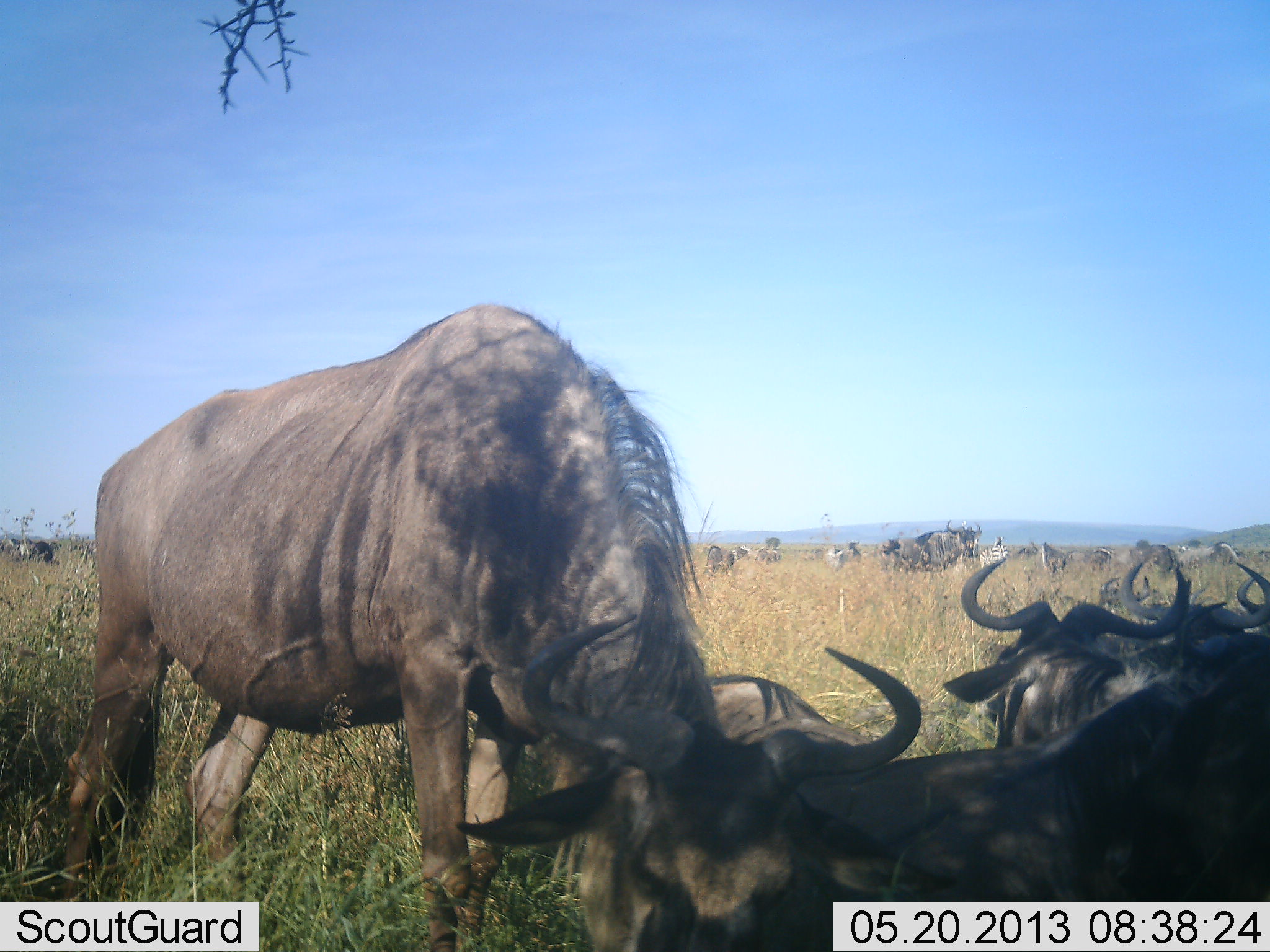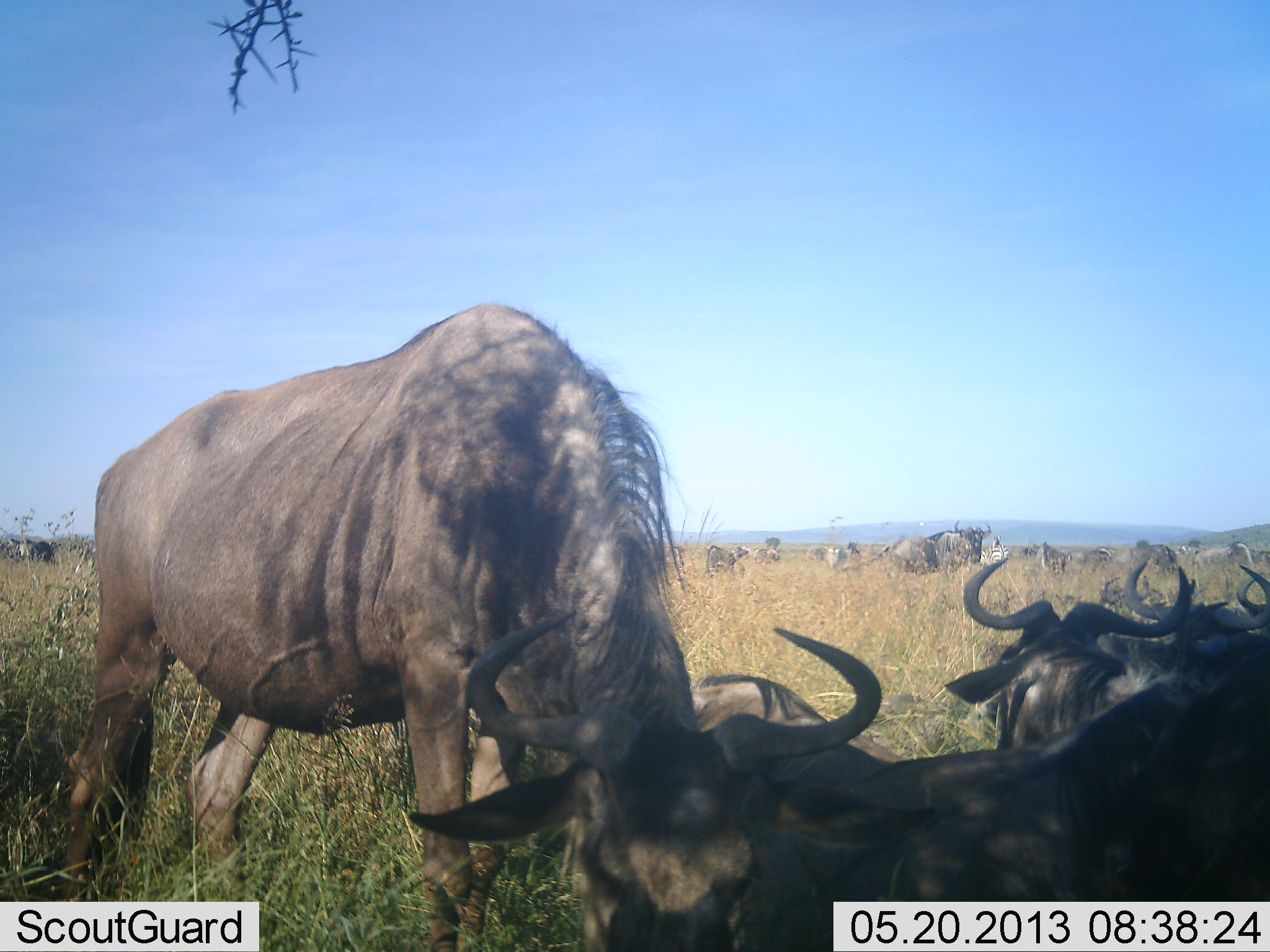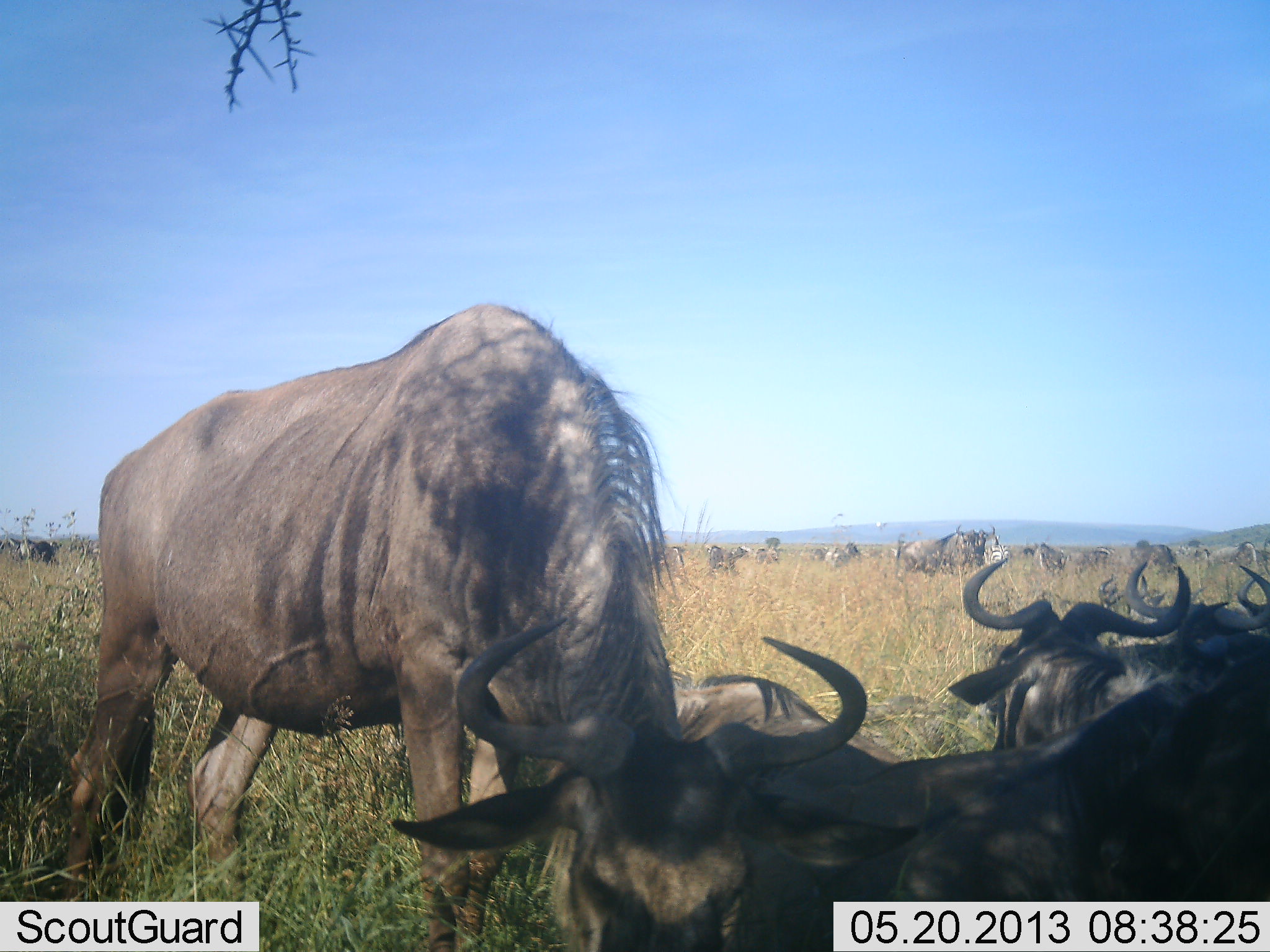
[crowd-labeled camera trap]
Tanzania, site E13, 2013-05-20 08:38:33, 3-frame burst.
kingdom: Animalia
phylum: Chordata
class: Mammalia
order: Artiodactyla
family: Bovidae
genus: Connochaetes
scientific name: Connochaetes taurinus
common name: blue wildebeest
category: wildebeest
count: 11-50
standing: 68%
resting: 78%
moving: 35%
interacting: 11%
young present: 0%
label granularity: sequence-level